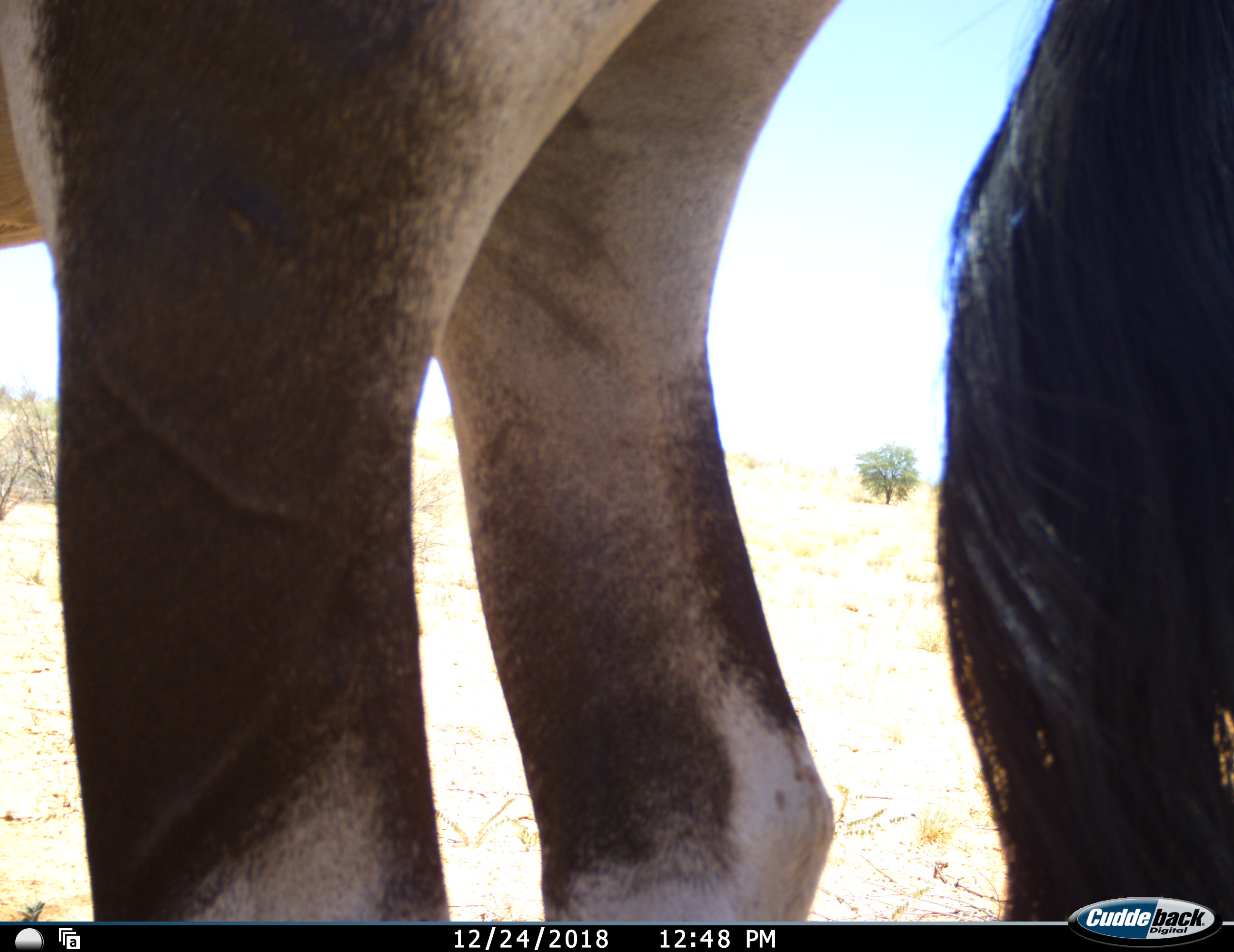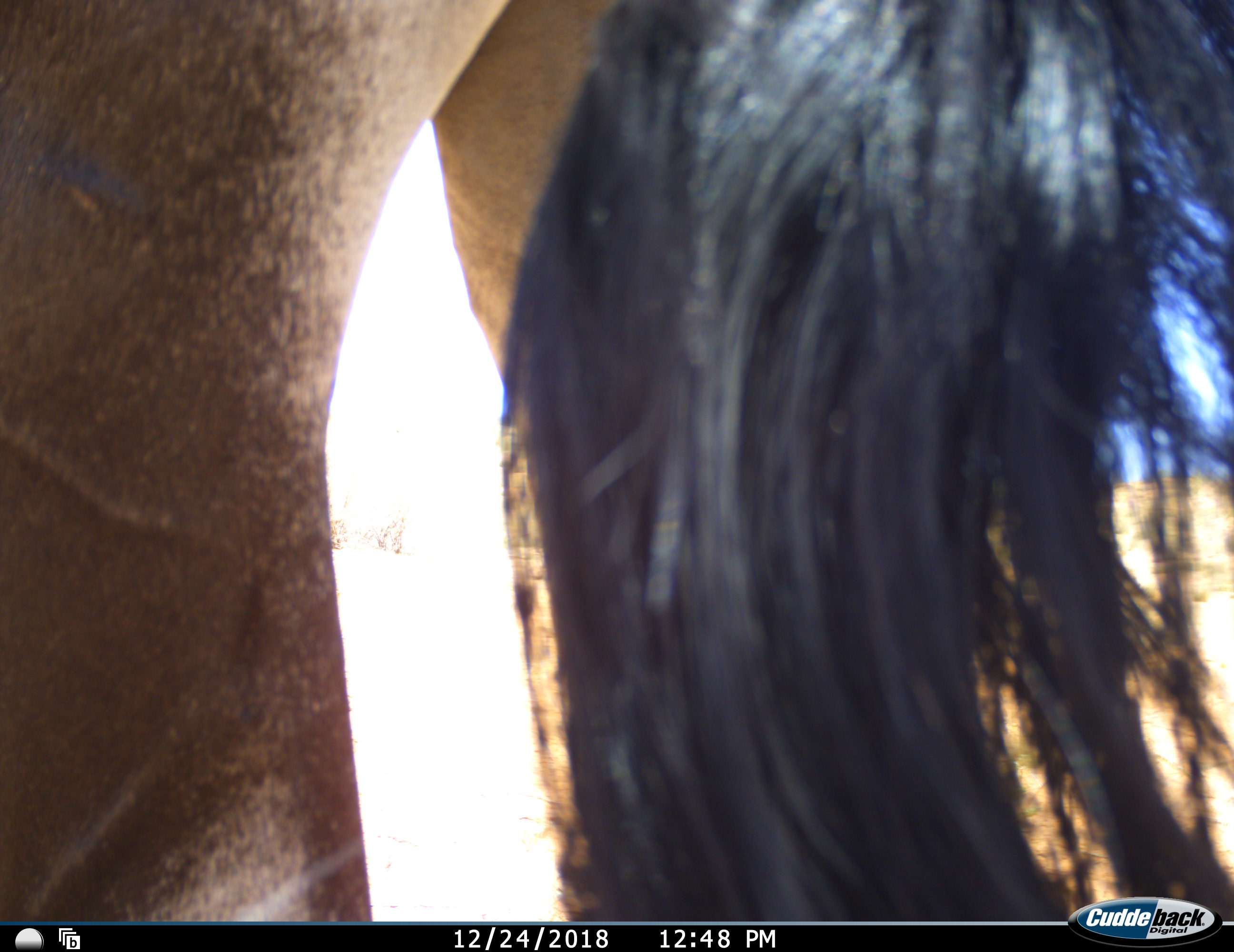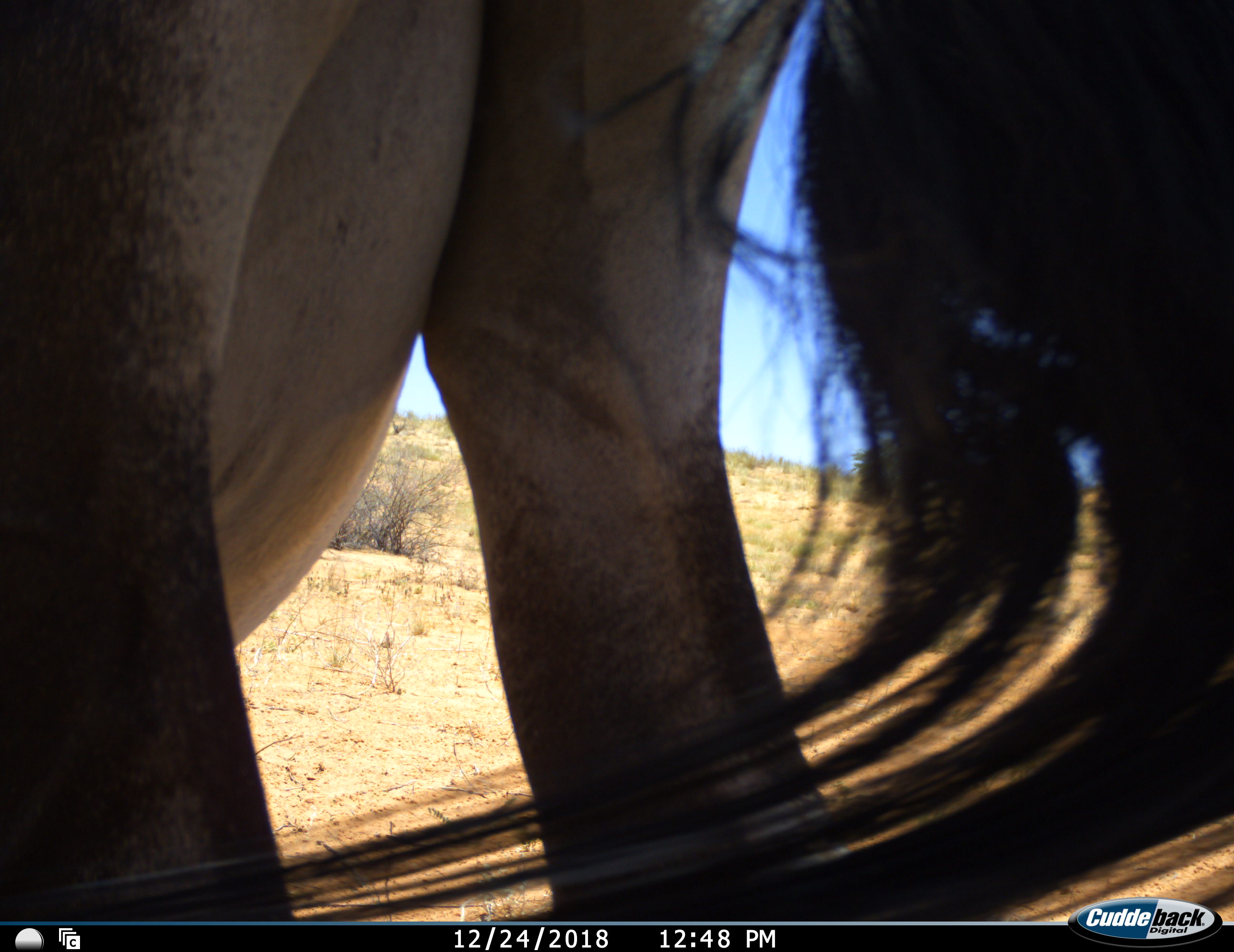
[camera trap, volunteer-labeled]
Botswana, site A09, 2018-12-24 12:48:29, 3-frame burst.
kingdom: Animalia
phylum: Chordata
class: Mammalia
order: Artiodactyla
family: Bovidae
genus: Oryx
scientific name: Oryx gazella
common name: gemsbok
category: gemsbokoryx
Gemsbokoryx (gemsbok) (Oryx gazella), count 1. Behavior (volunteer vote fractions): standing 80%, resting 0%, moving 30%, interacting 0%. Young present (vote fraction): 0%. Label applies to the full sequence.